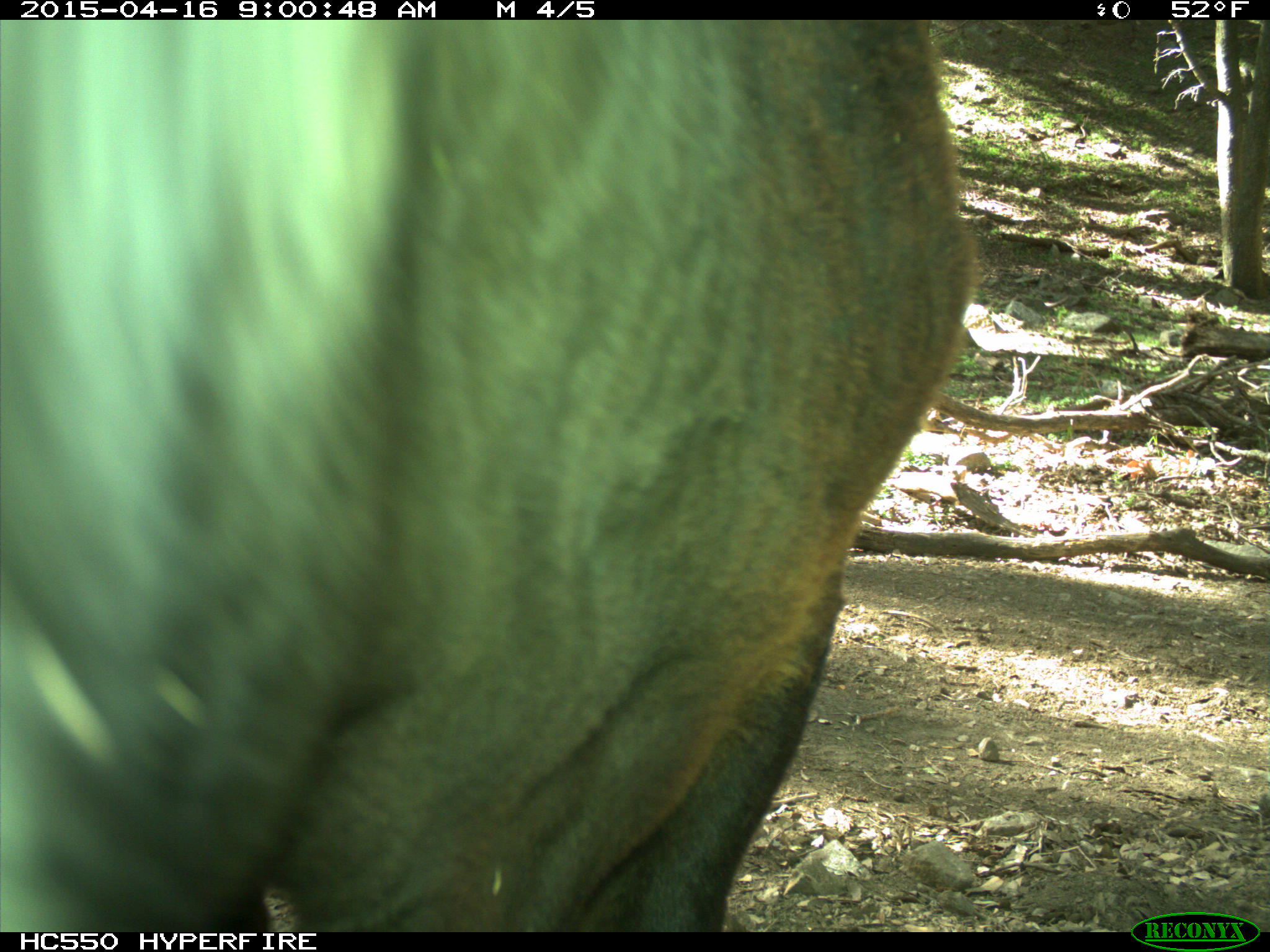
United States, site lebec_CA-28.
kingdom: Animalia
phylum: Chordata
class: Mammalia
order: Artiodactyla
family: Bovidae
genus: Bos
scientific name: Bos taurus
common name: domestic cow